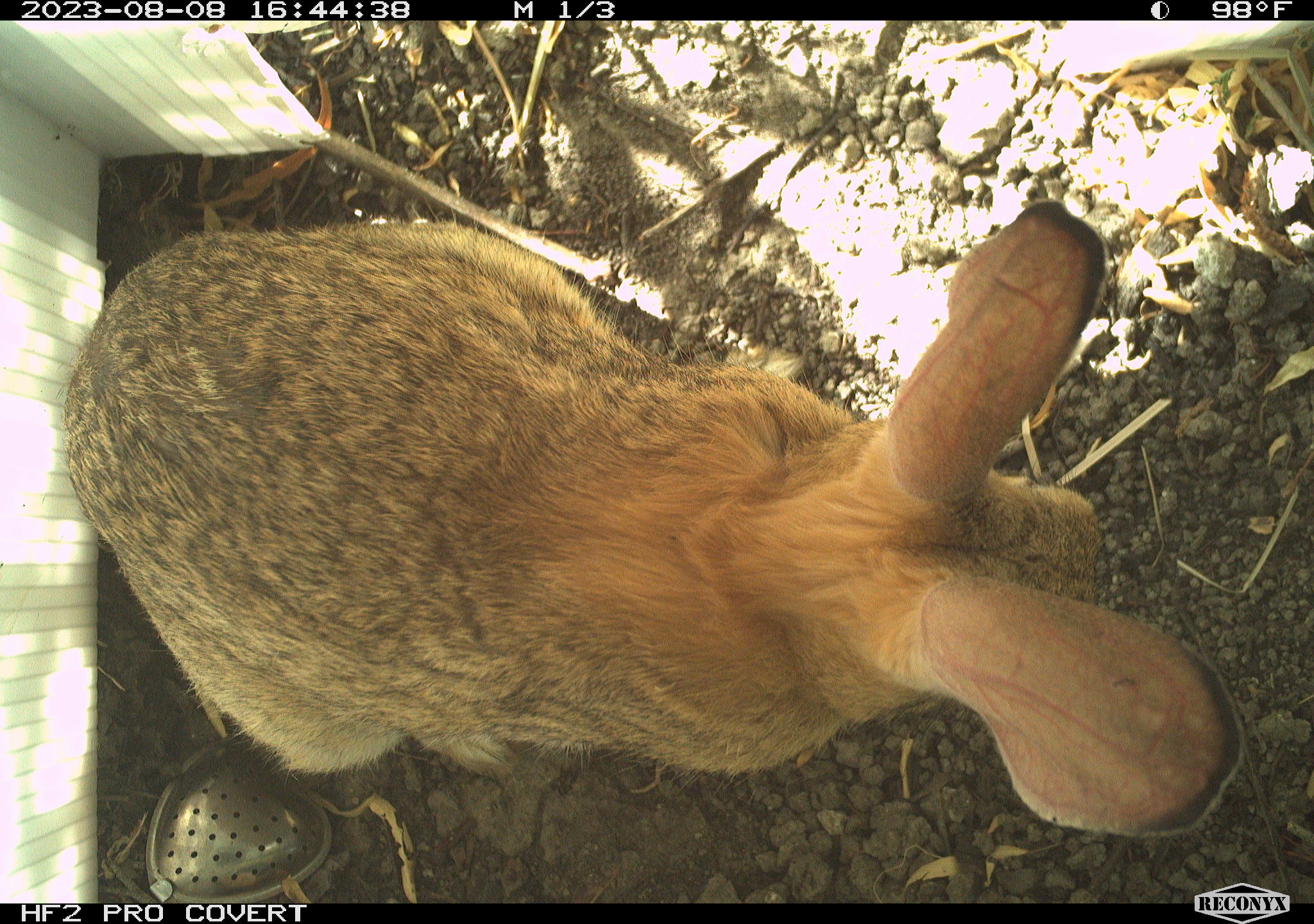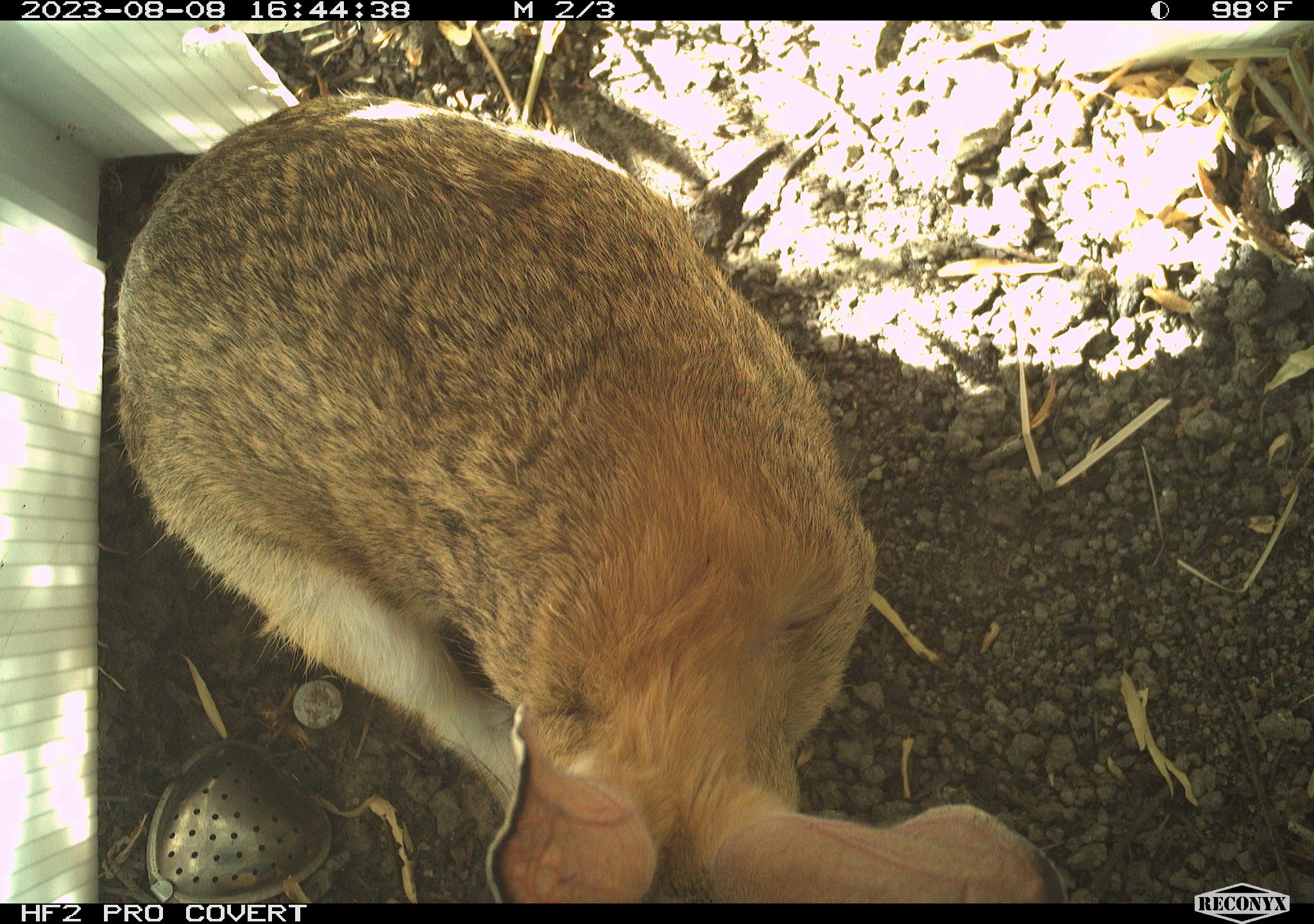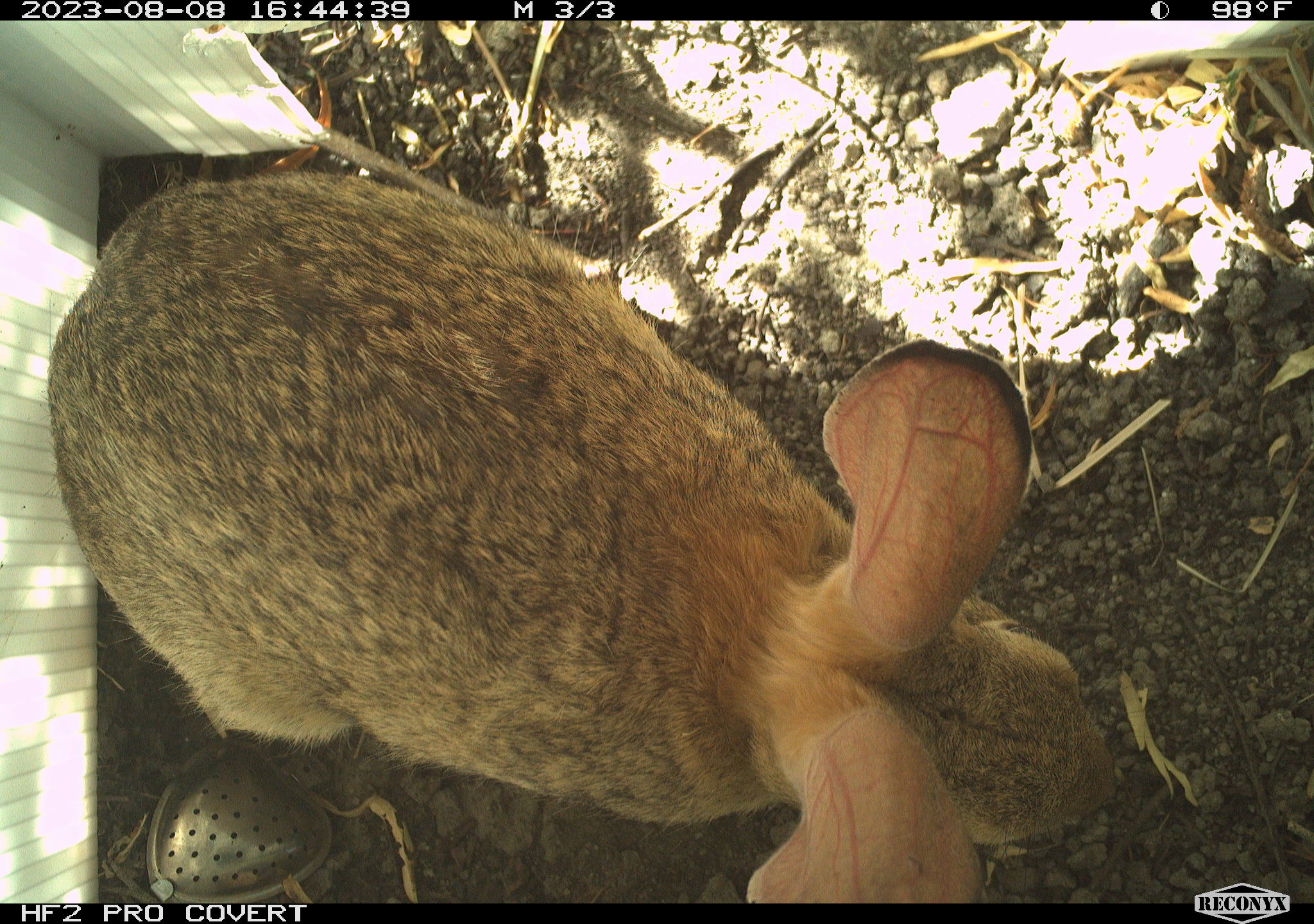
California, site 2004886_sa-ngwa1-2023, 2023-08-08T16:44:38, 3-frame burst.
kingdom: Animalia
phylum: Chordata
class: Mammalia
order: Lagomorpha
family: Leporidae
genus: Sylvilagus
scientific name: Sylvilagus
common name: cottontail rabbits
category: sylvilagus species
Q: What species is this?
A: Sylvilagus species (cottontail rabbits) (Sylvilagus).